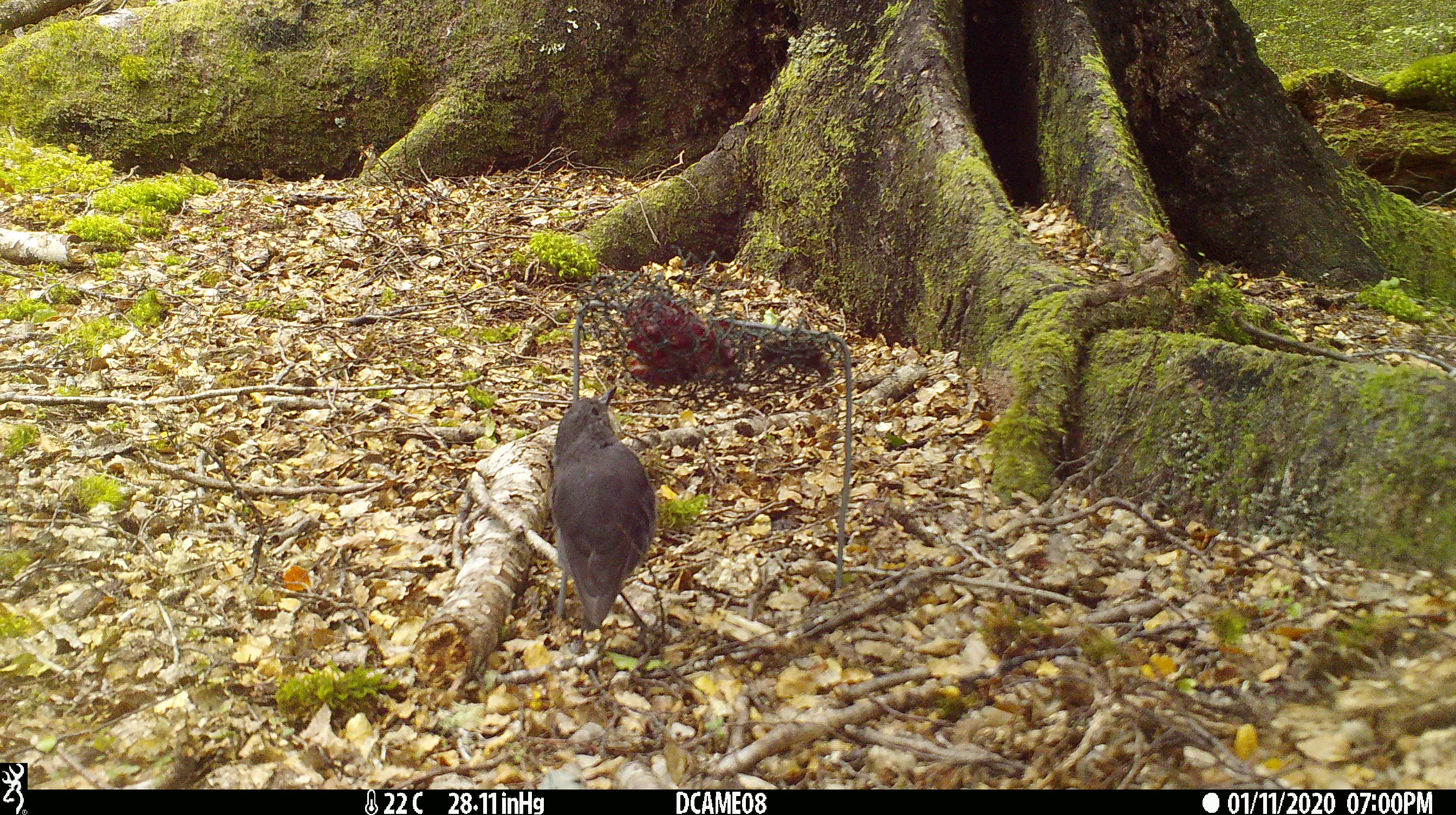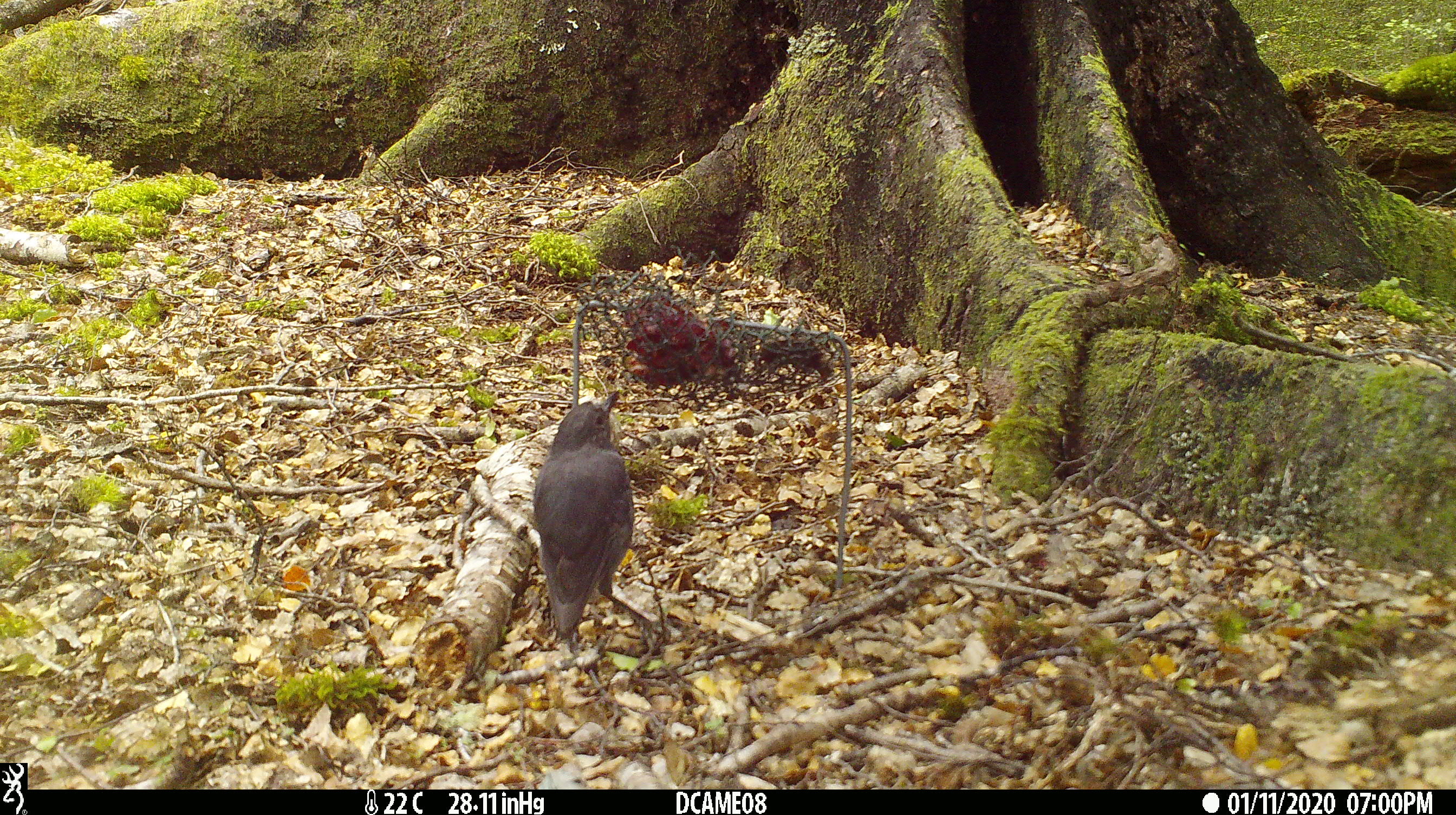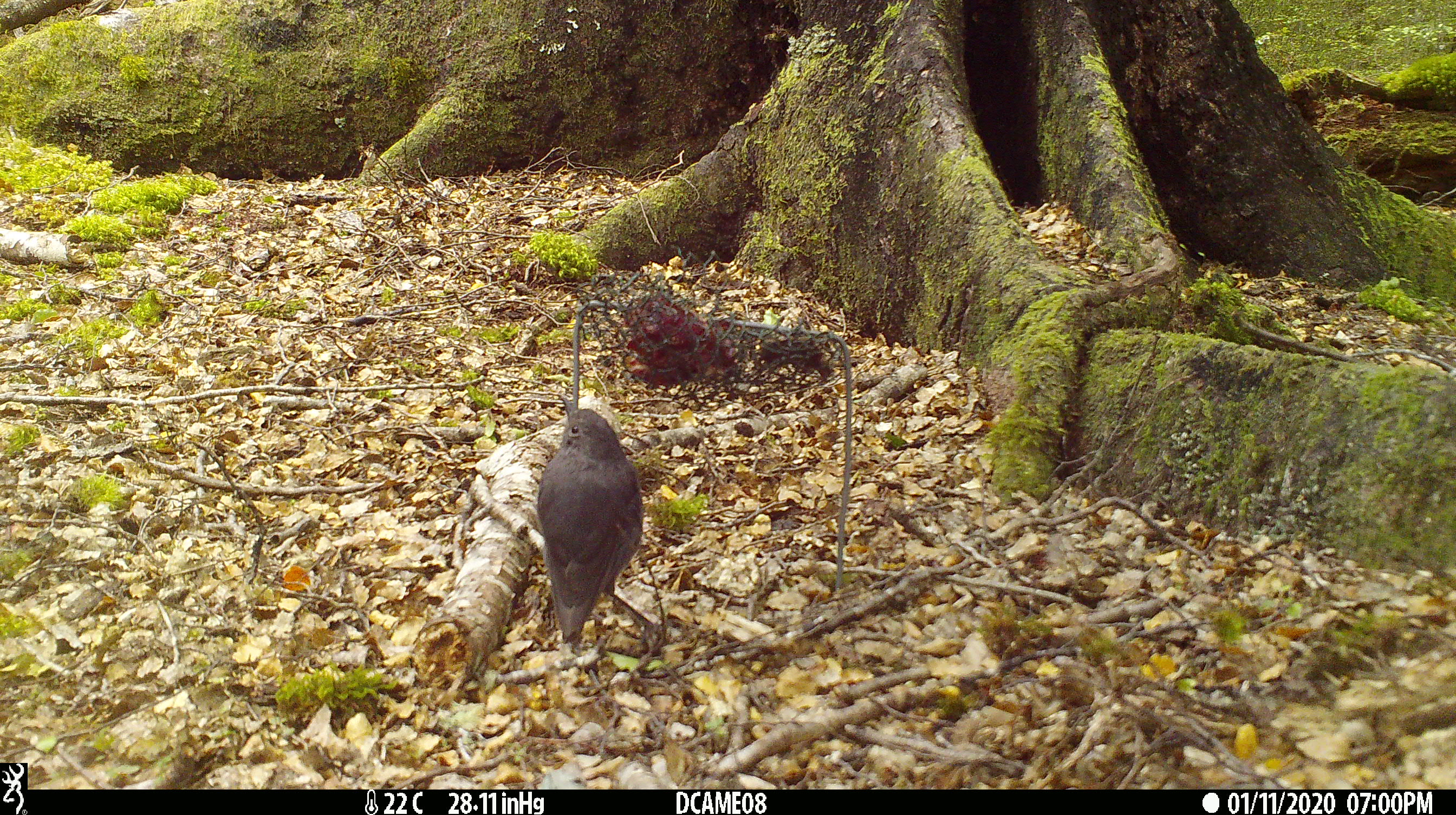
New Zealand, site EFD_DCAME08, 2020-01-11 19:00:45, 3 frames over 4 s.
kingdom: Animalia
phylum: Chordata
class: Aves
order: Passeriformes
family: Petroicidae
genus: Petroica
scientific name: Petroica australis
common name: new zealand robin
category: robin